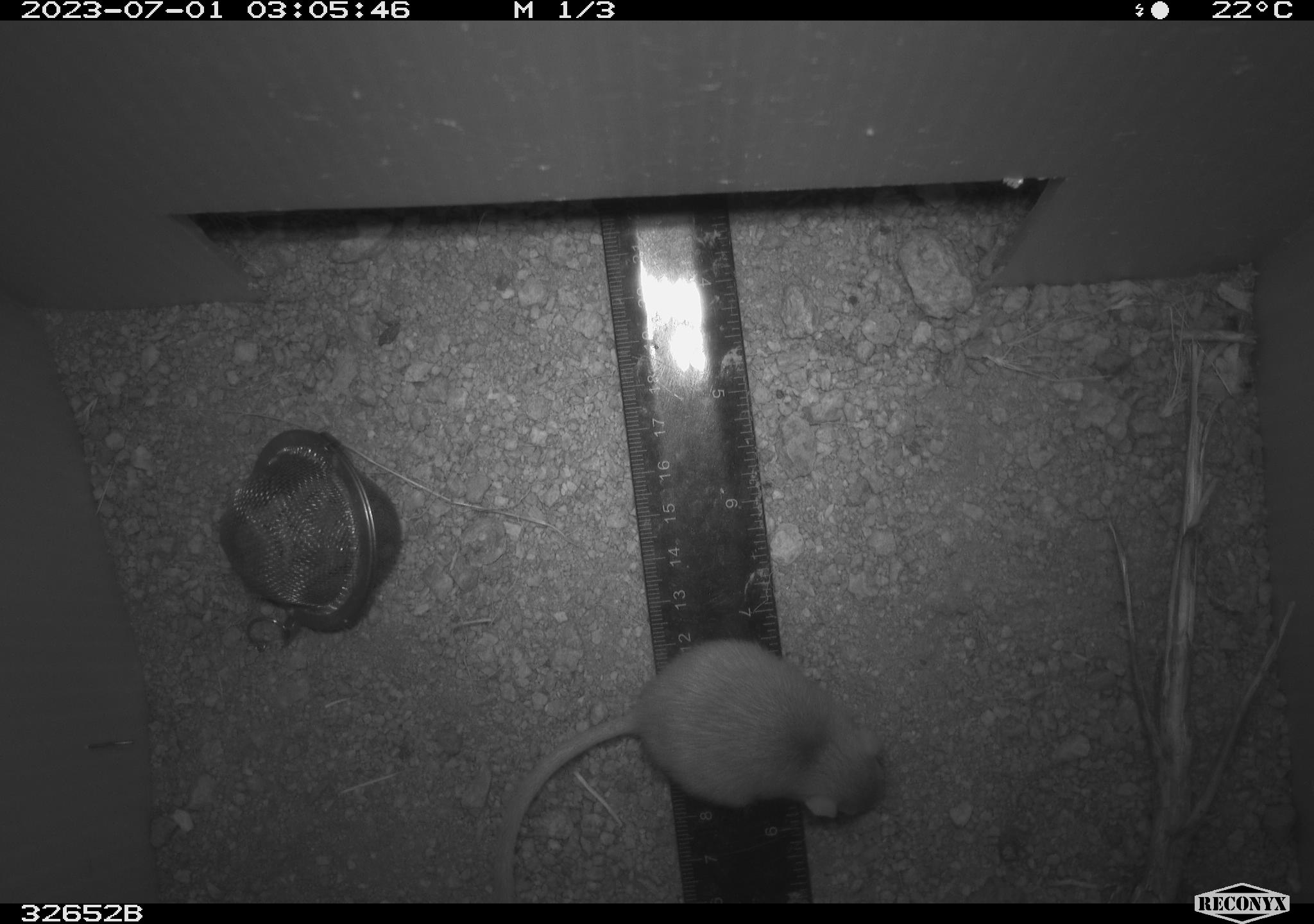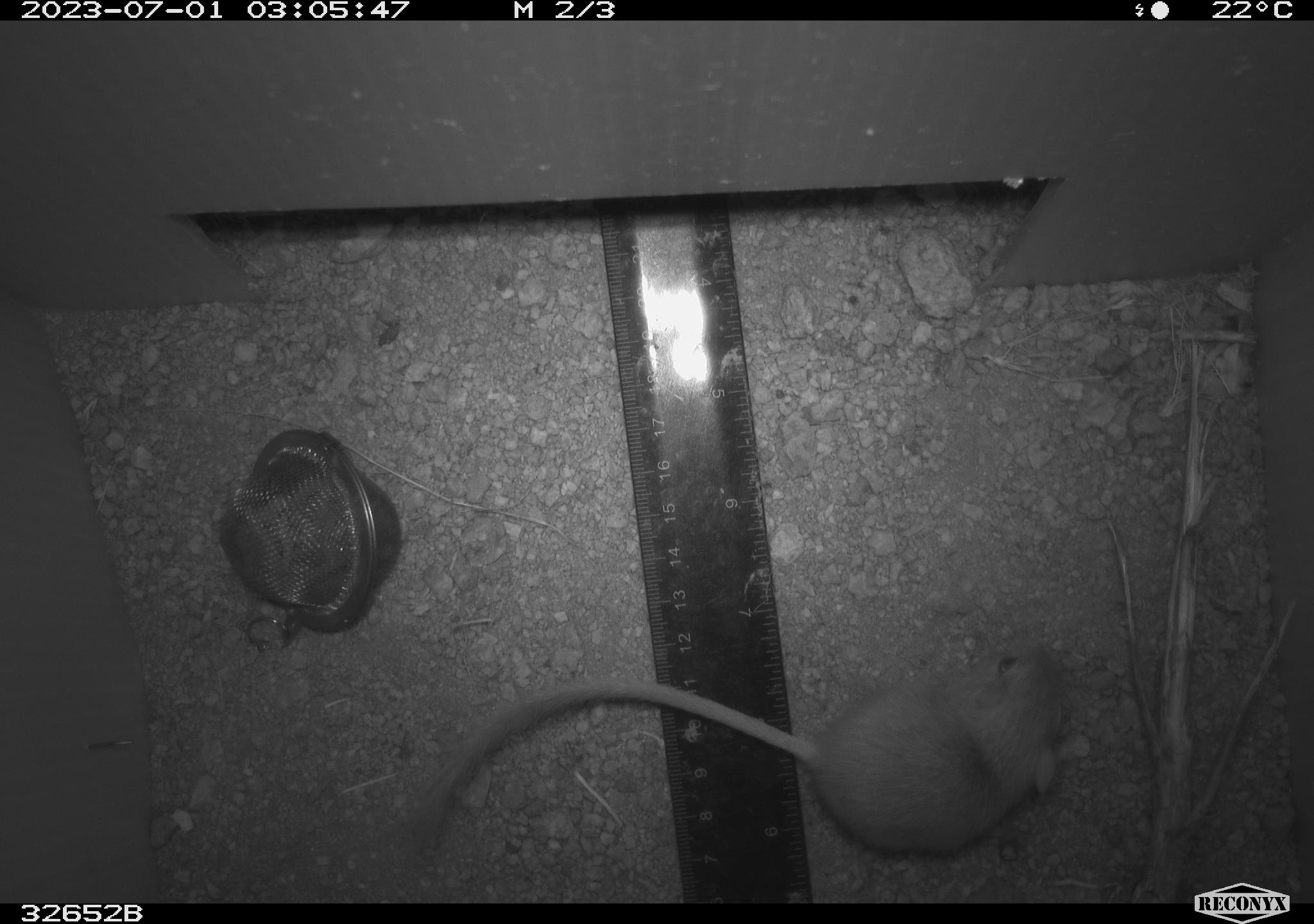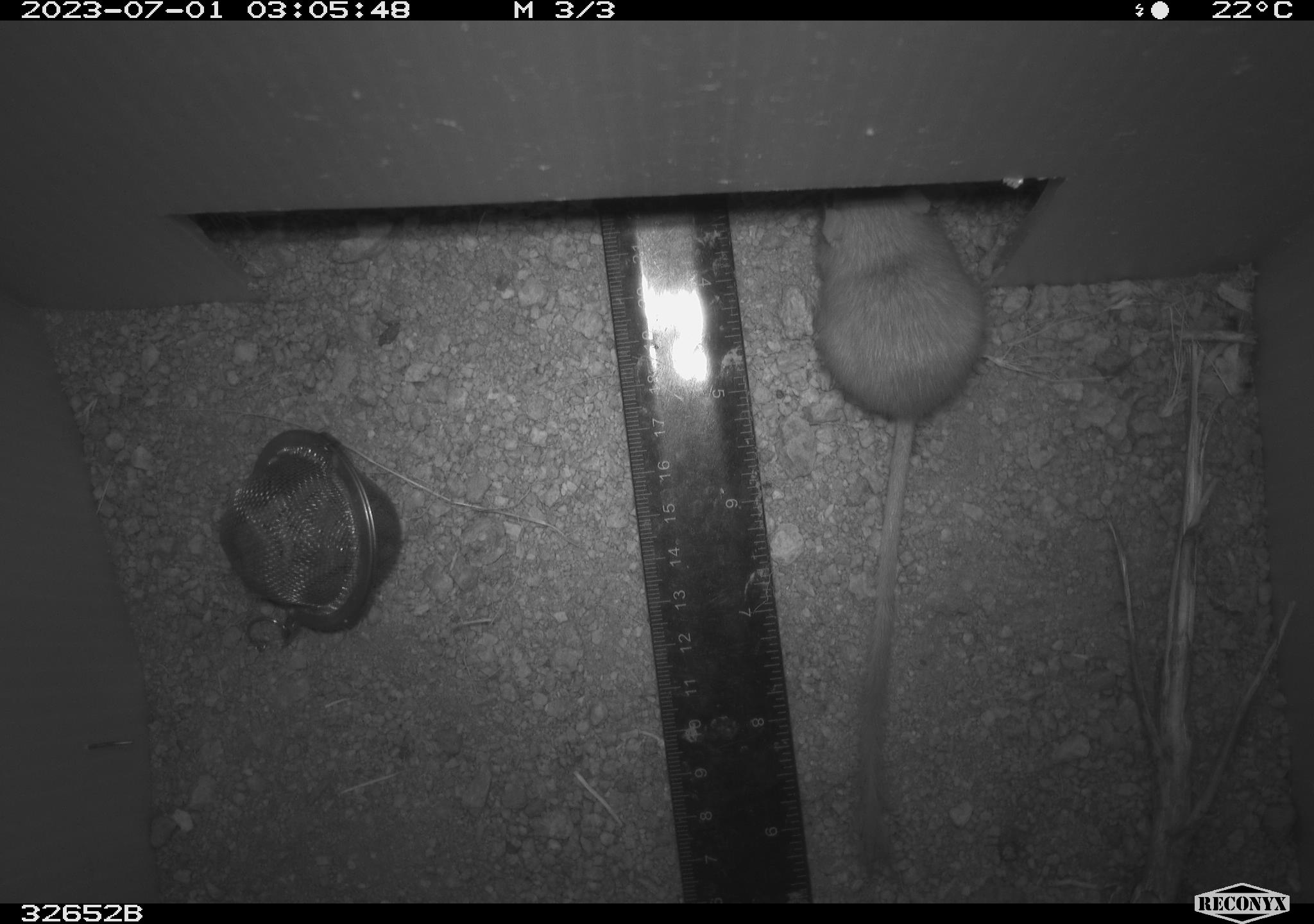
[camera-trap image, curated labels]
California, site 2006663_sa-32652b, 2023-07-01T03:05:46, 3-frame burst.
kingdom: Animalia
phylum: Chordata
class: Mammalia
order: Rodentia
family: Heteromyidae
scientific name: Heteromyidae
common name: kangaroo rats and pocket mice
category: heteromyidae family